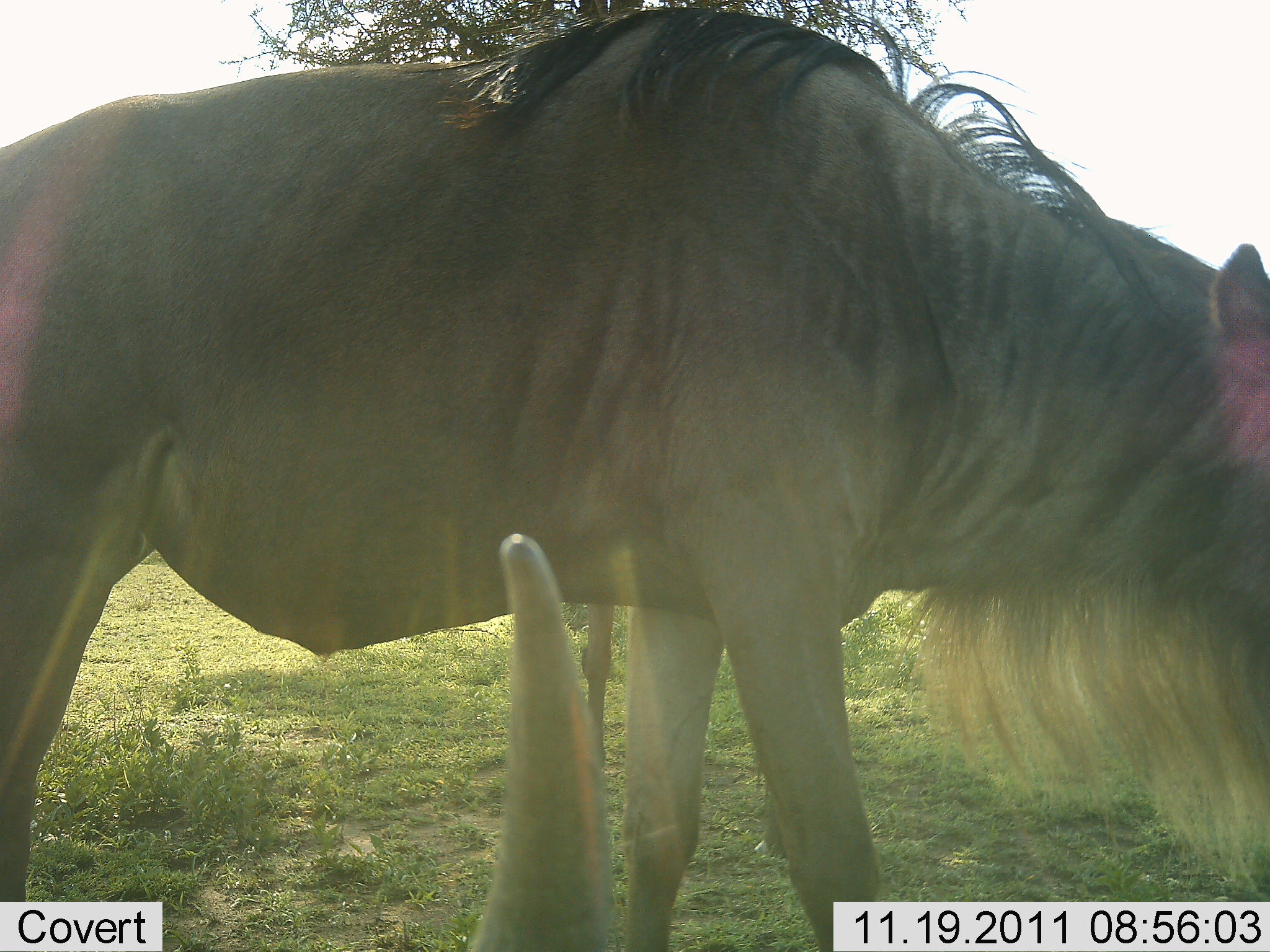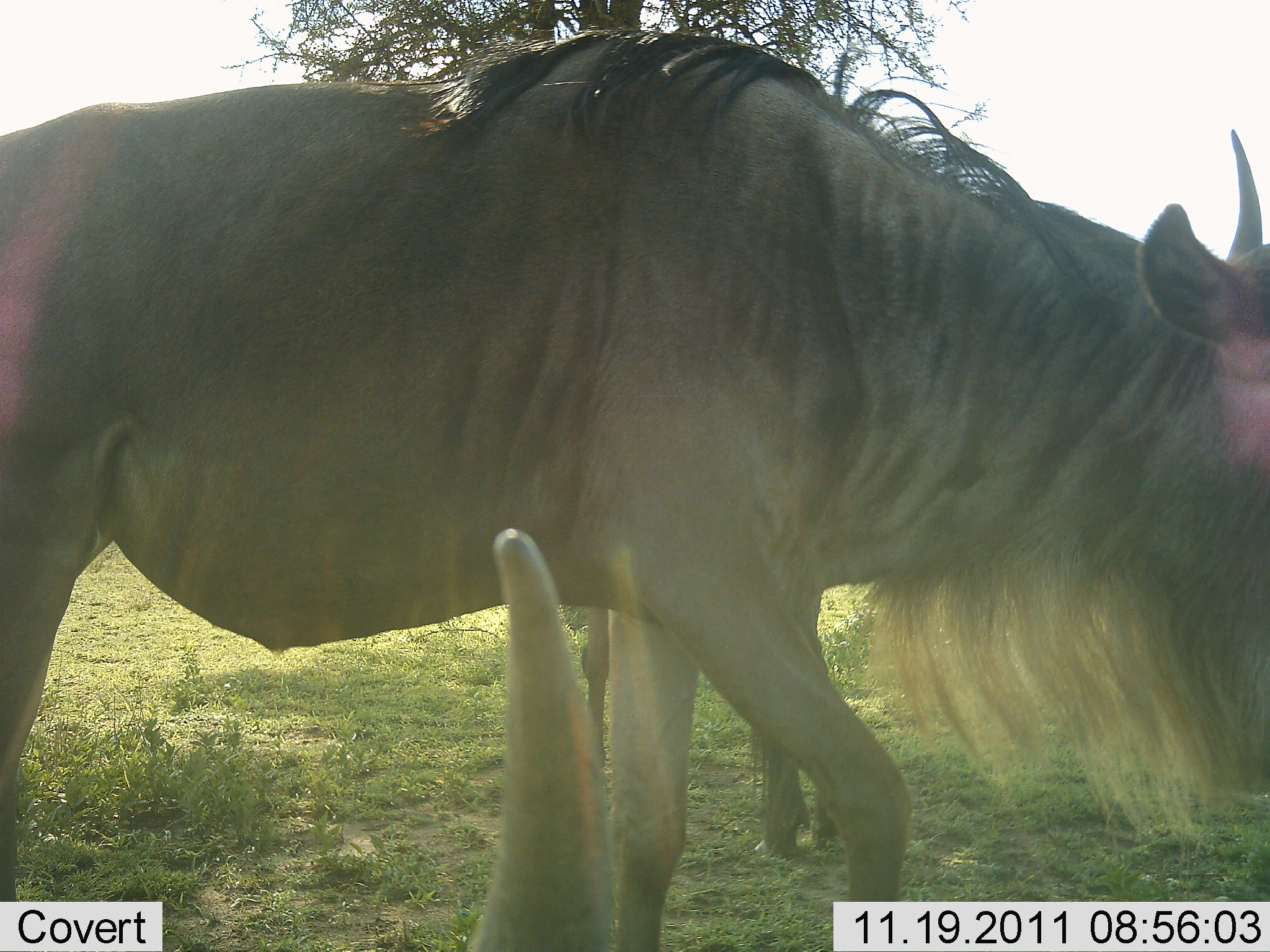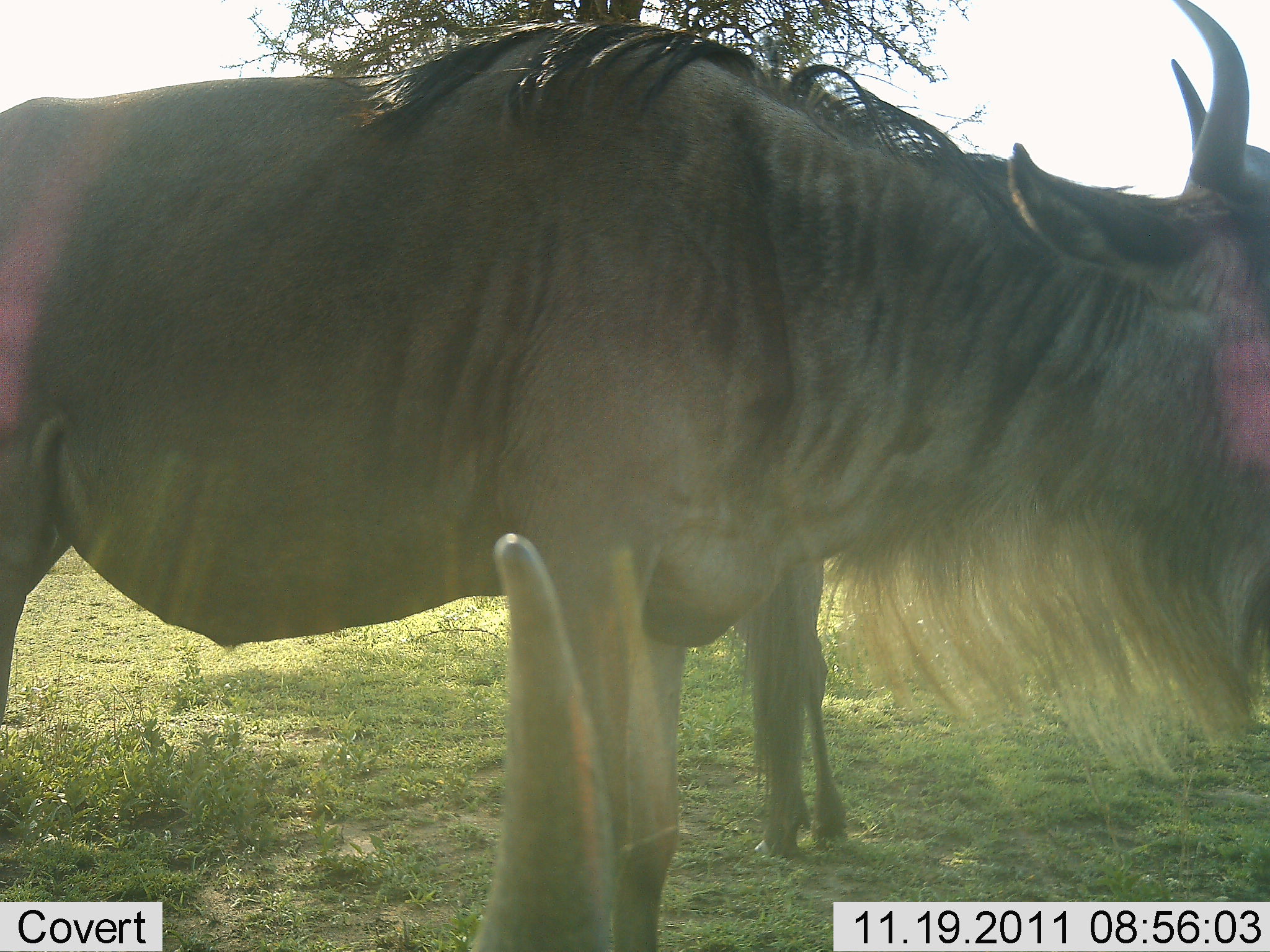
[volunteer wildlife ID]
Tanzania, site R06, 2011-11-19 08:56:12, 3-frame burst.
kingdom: Animalia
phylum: Chordata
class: Mammalia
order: Artiodactyla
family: Bovidae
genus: Connochaetes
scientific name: Connochaetes taurinus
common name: blue wildebeest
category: wildebeest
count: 2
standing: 69%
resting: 54%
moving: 46%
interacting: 0%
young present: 0%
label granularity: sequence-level